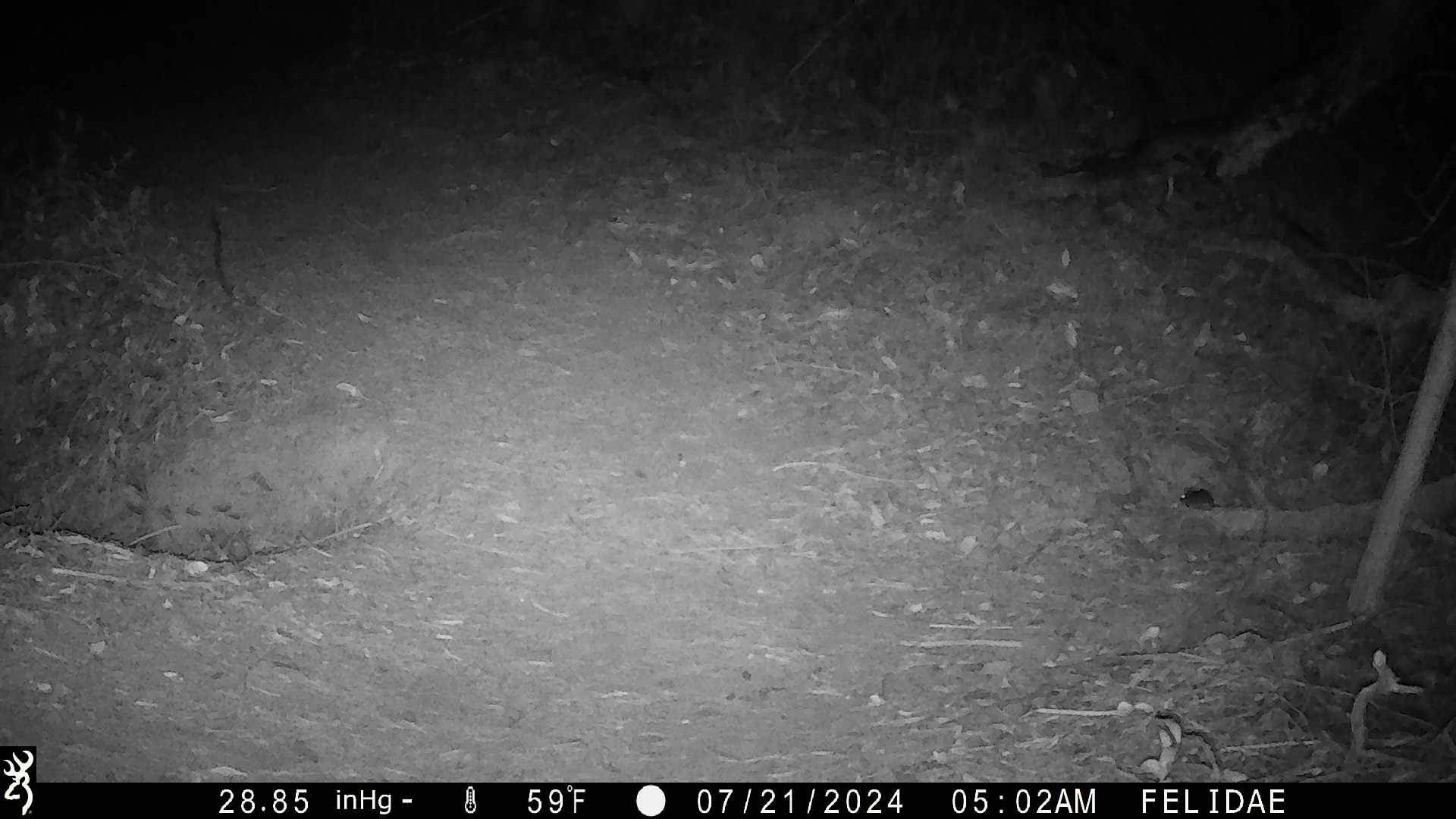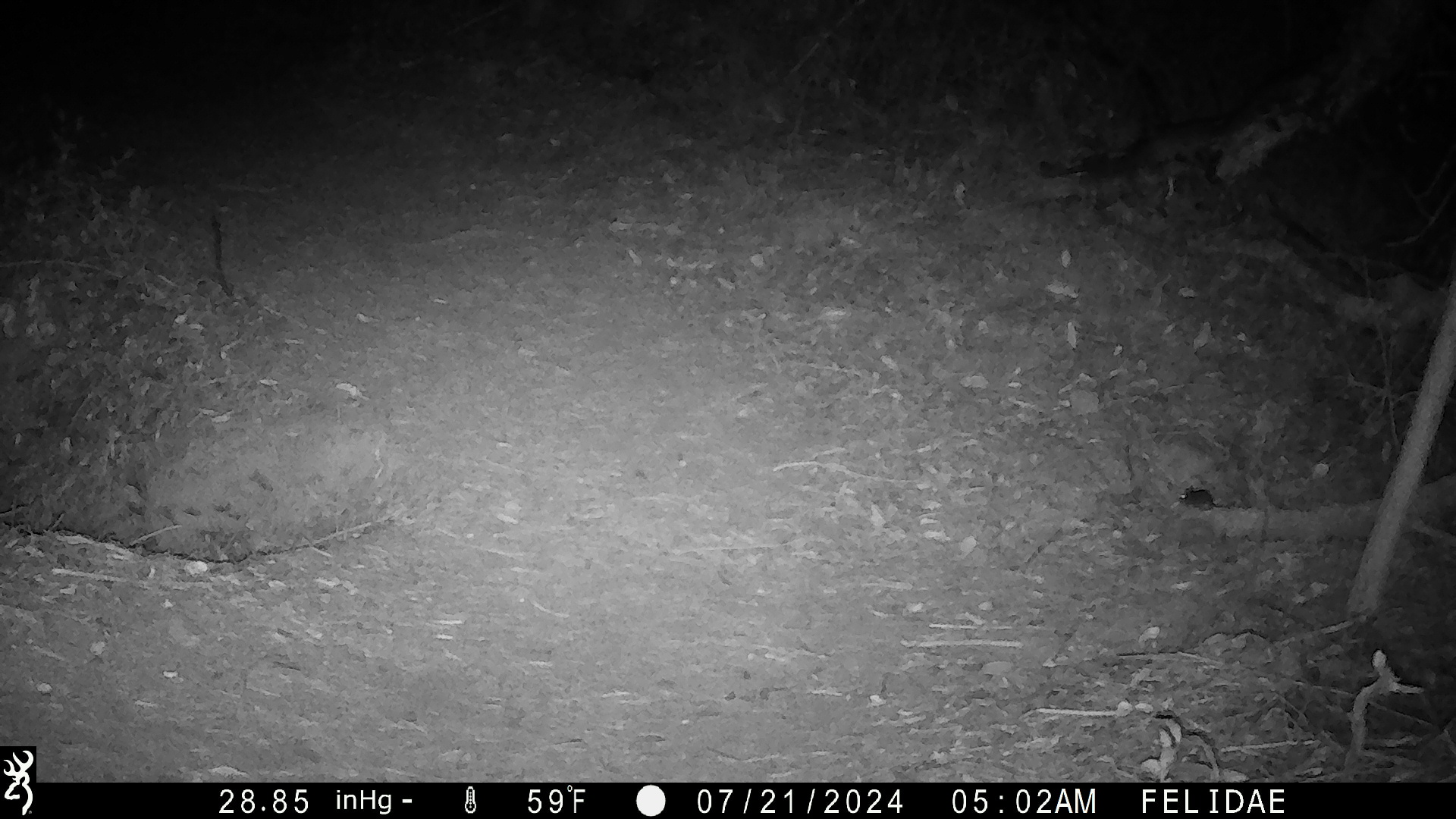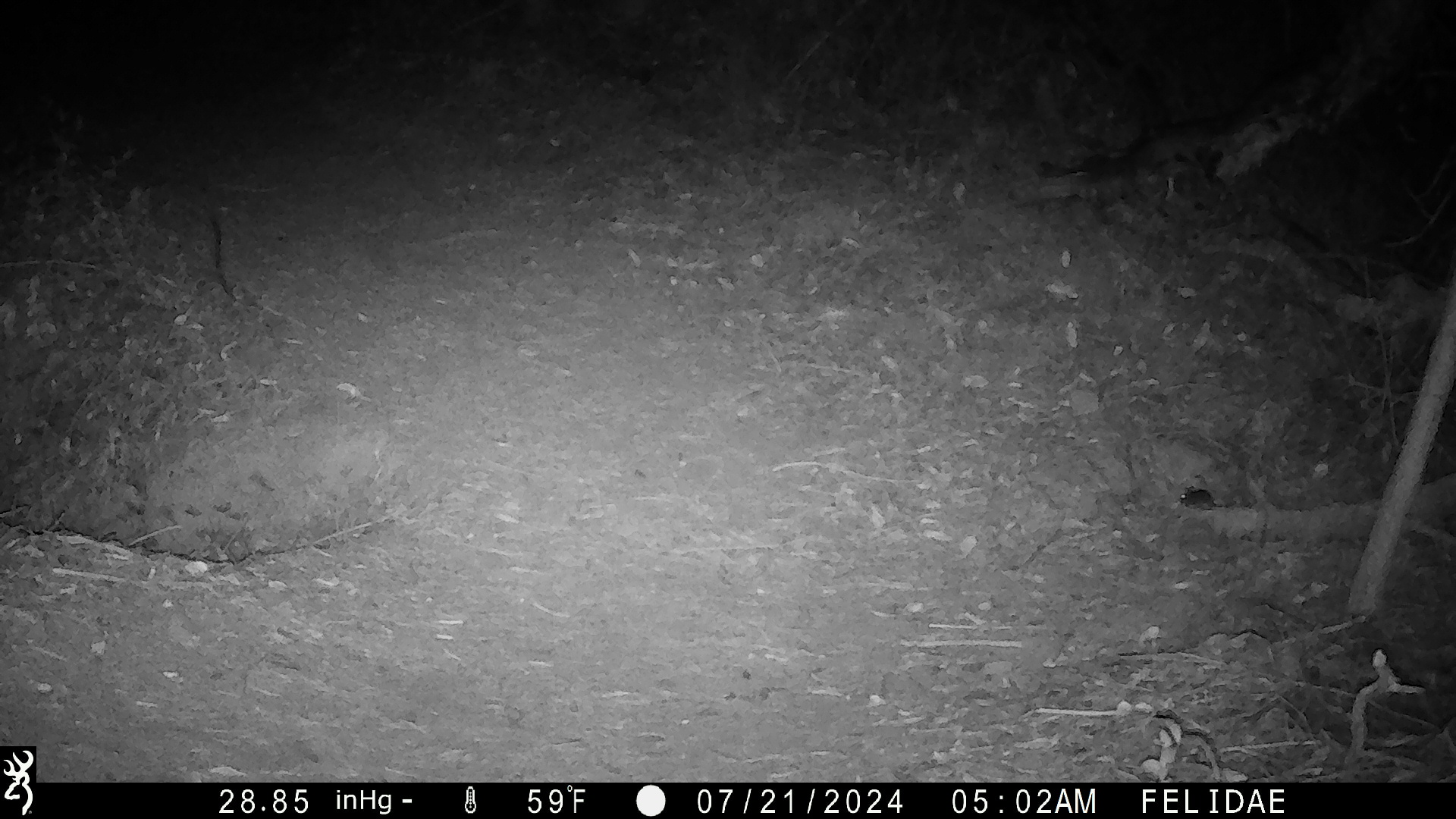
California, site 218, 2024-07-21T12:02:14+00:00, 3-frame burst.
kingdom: Animalia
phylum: Chordata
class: Mammalia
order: Rodentia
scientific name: Rodentia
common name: mouse or rat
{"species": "mouse or rat (Rodentia)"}